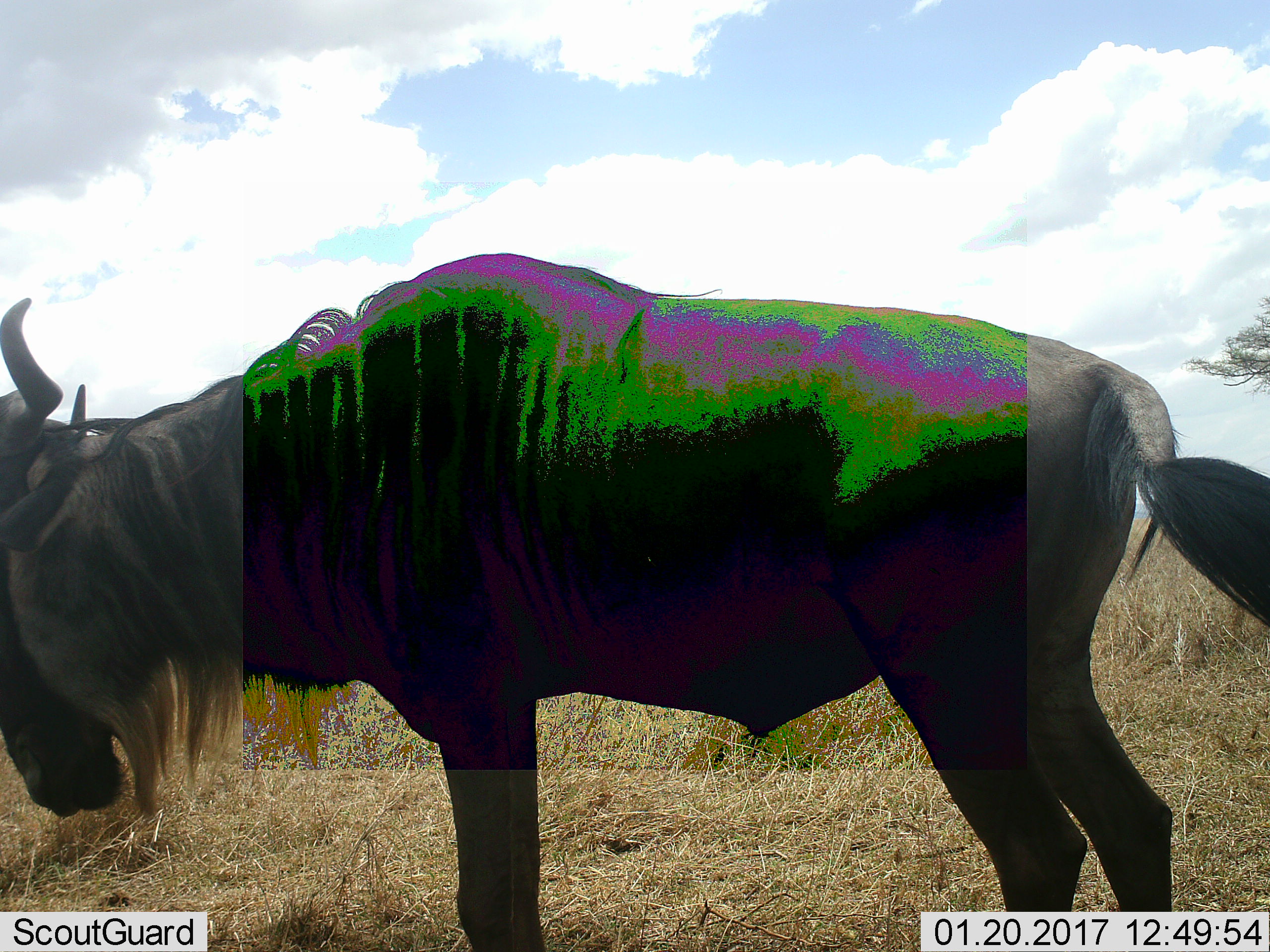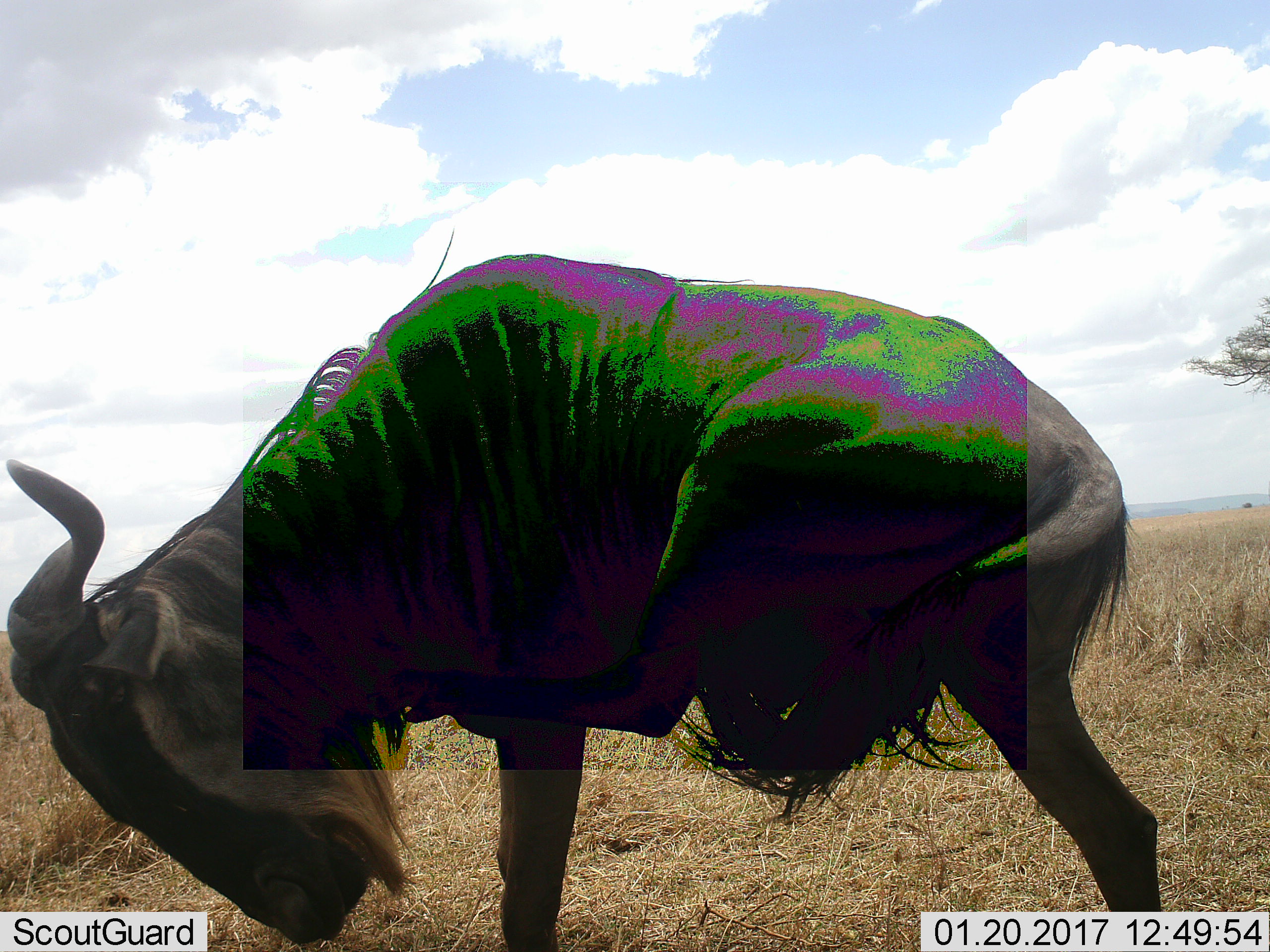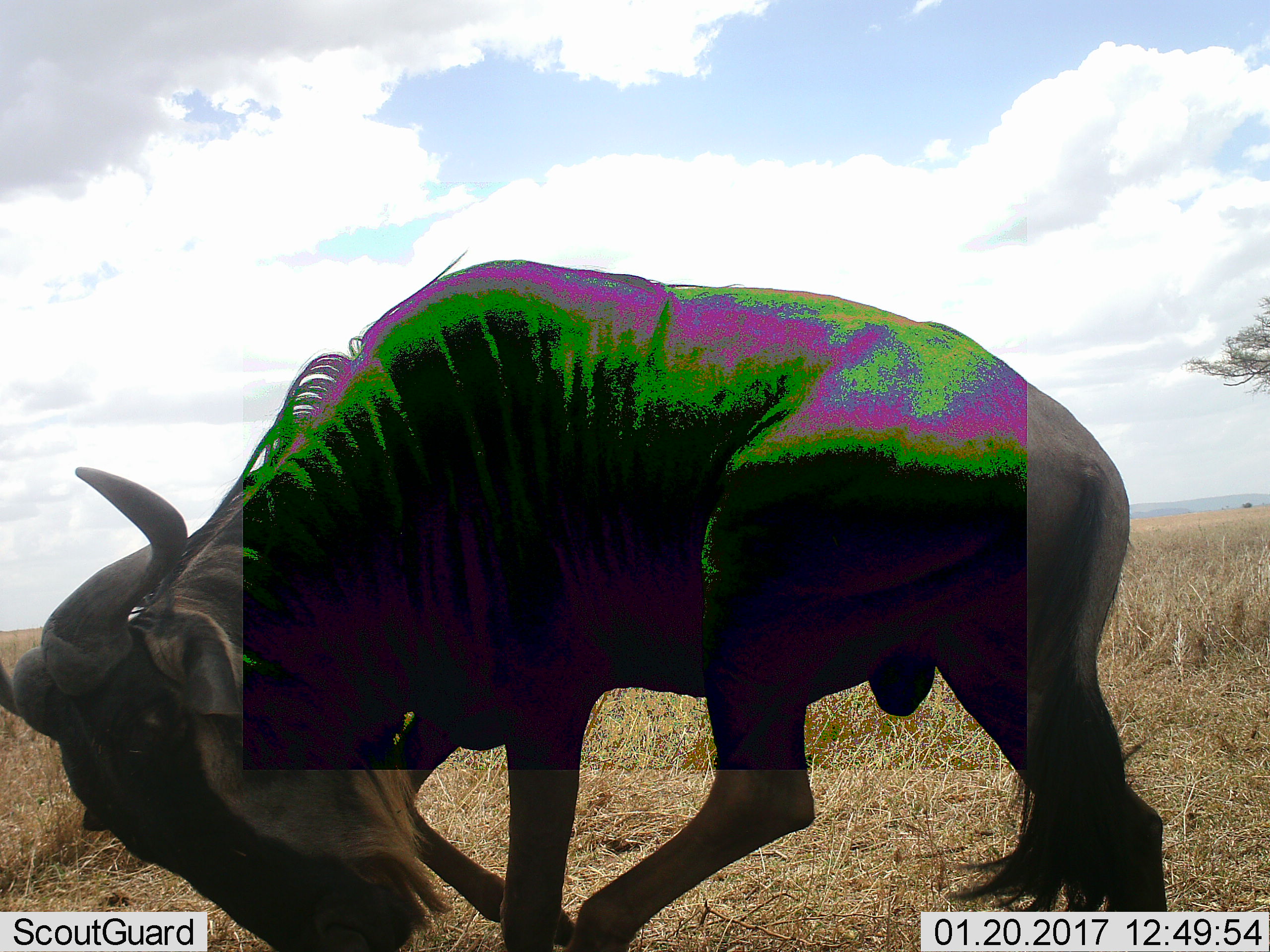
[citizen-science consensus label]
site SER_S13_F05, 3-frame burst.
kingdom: Animalia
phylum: Chordata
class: Mammalia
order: Artiodactyla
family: Bovidae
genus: Connochaetes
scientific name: Connochaetes taurinus taurinus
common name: blue wildebeest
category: wildebeestblue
Wildebeestblue (blue wildebeest) (Connochaetes taurinus taurinus), count 1. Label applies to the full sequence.